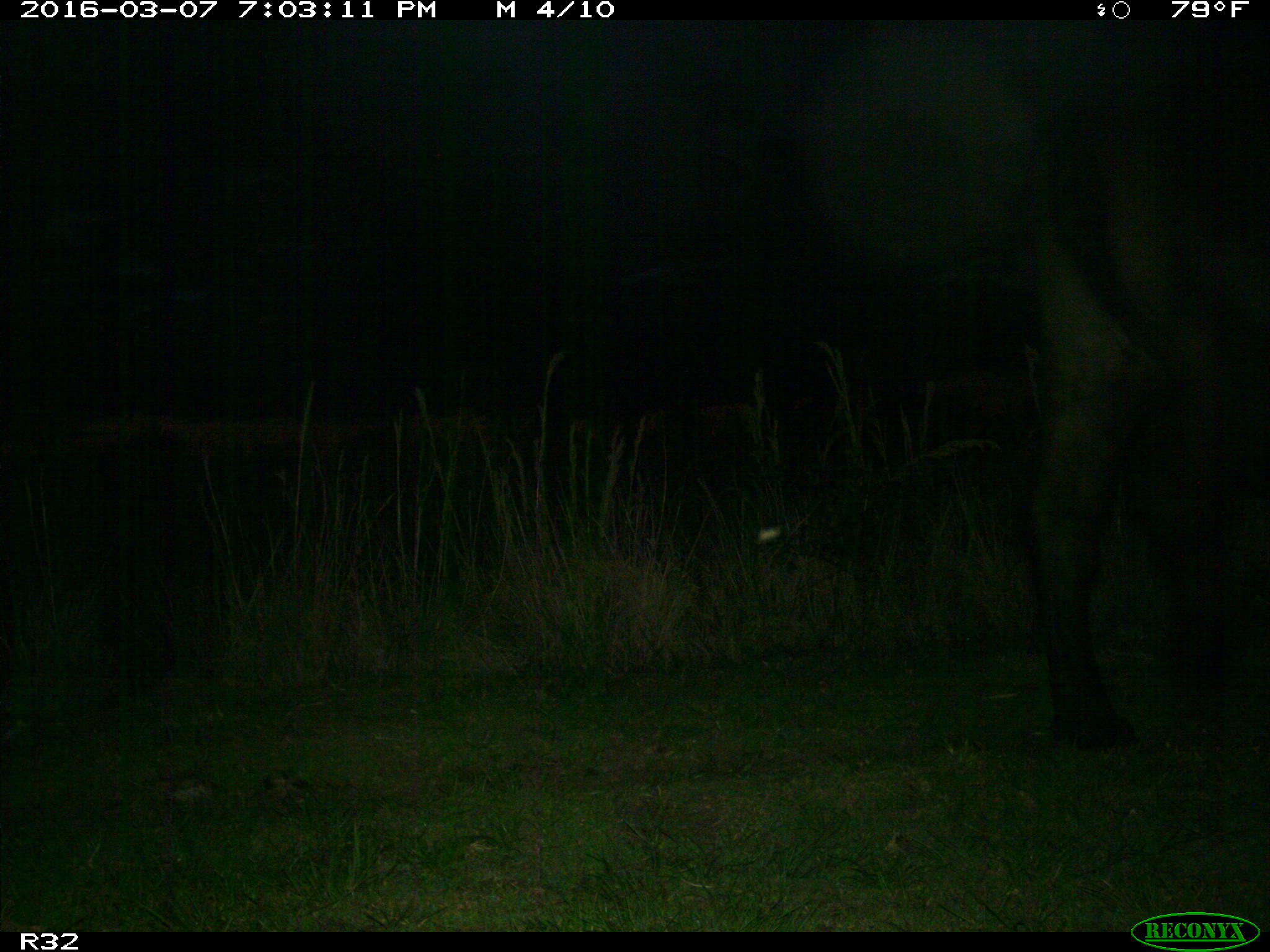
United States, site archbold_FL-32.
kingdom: Animalia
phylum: Chordata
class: Mammalia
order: Artiodactyla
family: Bovidae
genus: Bos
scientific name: Bos taurus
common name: domestic cow